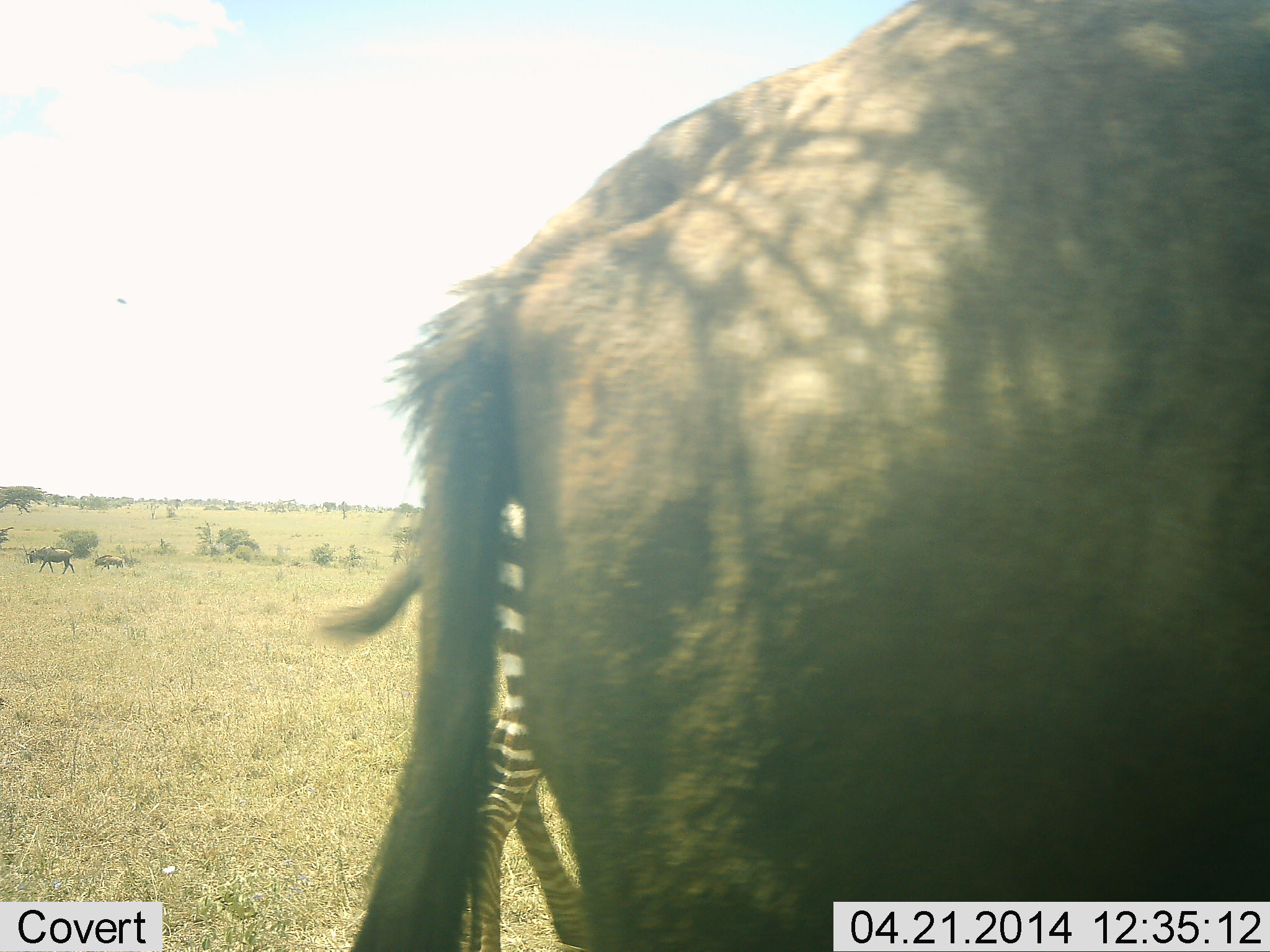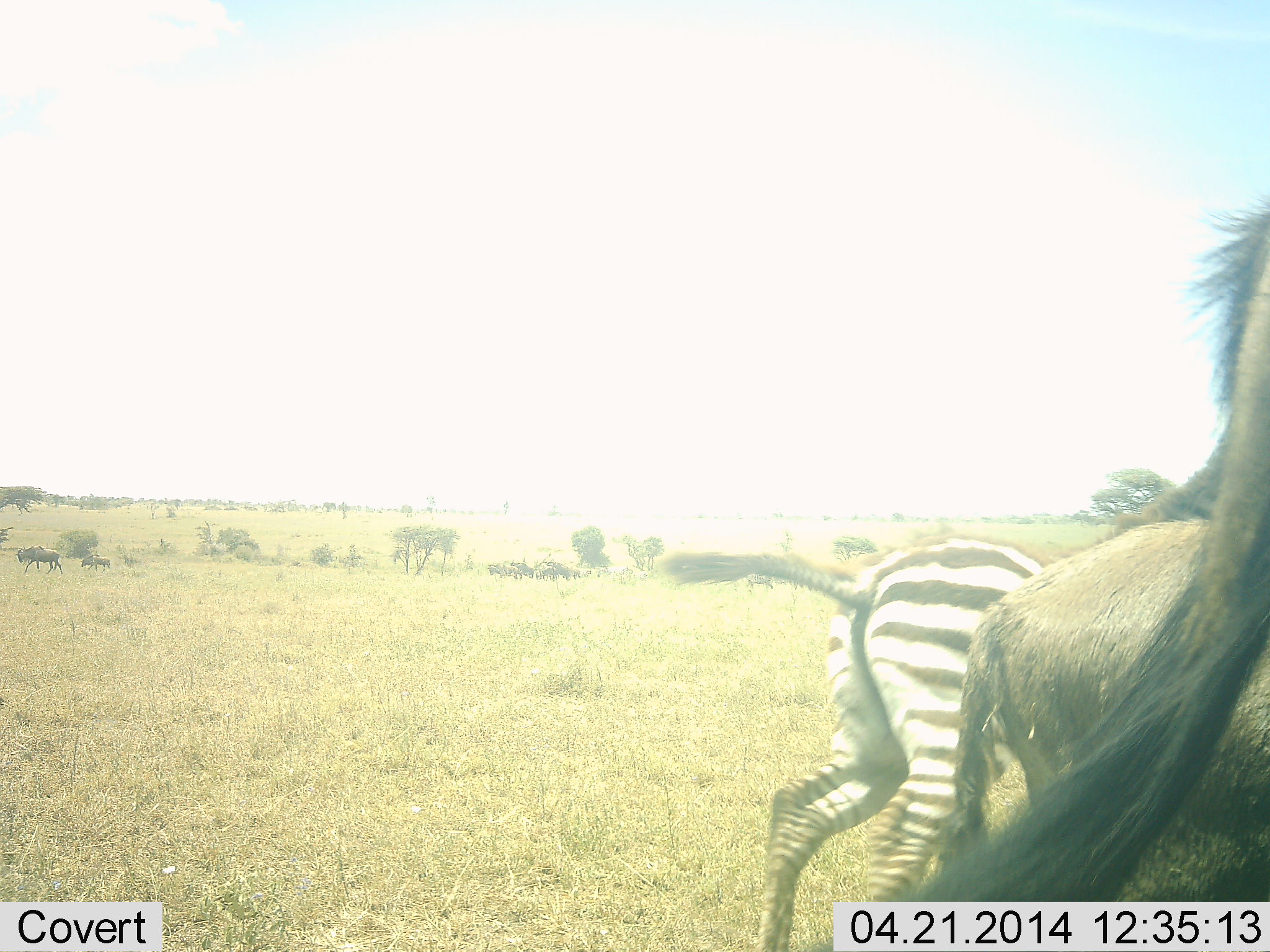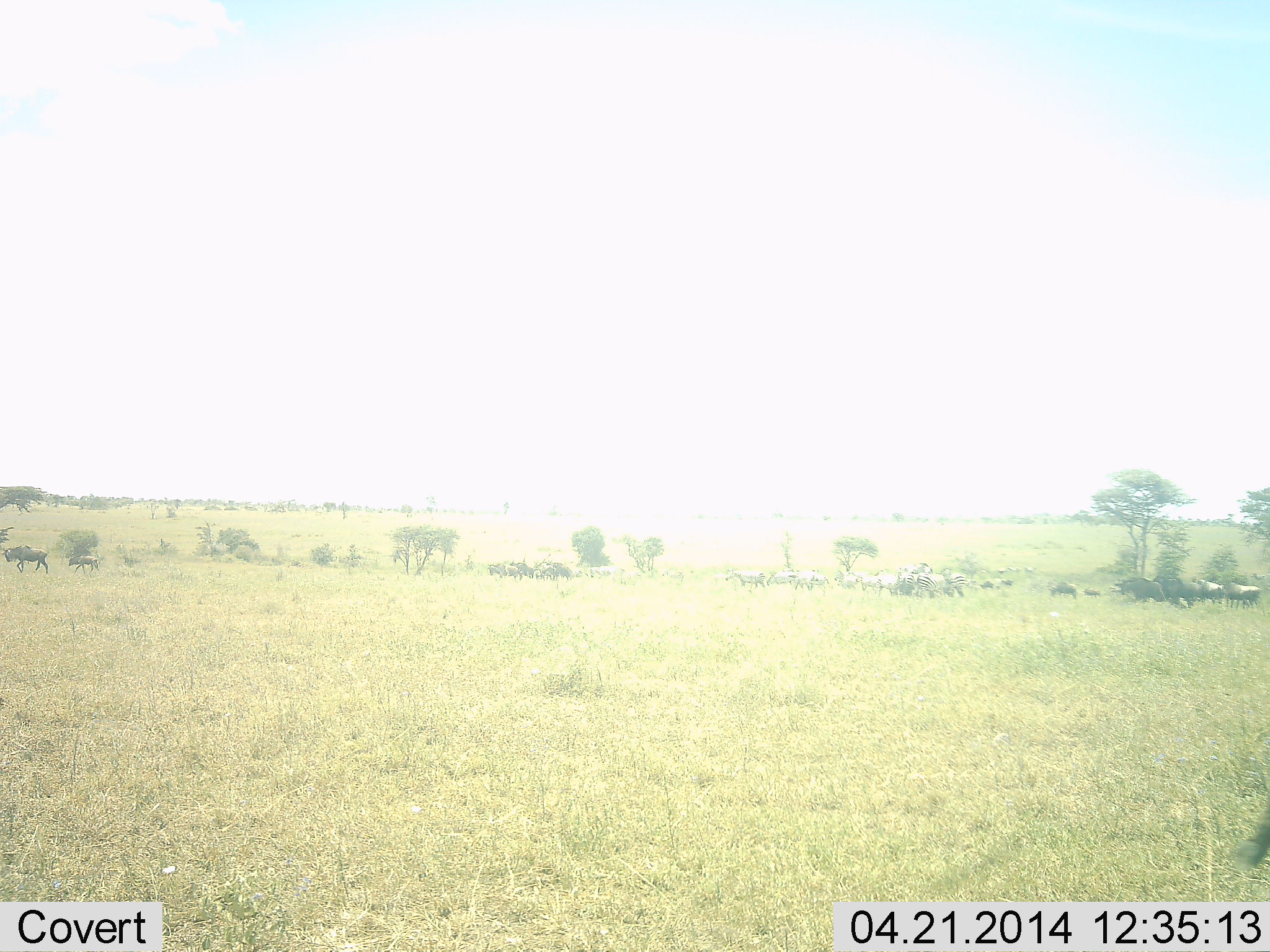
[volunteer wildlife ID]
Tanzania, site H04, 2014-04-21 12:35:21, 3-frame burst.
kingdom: Animalia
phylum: Chordata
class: Mammalia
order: Artiodactyla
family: Bovidae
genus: Connochaetes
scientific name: Connochaetes taurinus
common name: blue wildebeest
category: wildebeest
Wildebeest (blue wildebeest) (Connochaetes taurinus), count 11-50. Behavior (volunteer vote fractions): standing 60%, resting 0%, moving 90%, interacting 10%. Young present (vote fraction): 20%. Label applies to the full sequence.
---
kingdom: Animalia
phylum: Chordata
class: Mammalia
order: Perissodactyla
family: Equidae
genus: Equus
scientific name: Equus quagga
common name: plains zebra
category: zebra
Zebra (plains zebra) (Equus quagga), count 1. Behavior (volunteer vote fractions): standing 18%, resting 0%, moving 91%, interacting 9%. Young present (vote fraction): 0%. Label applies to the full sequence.